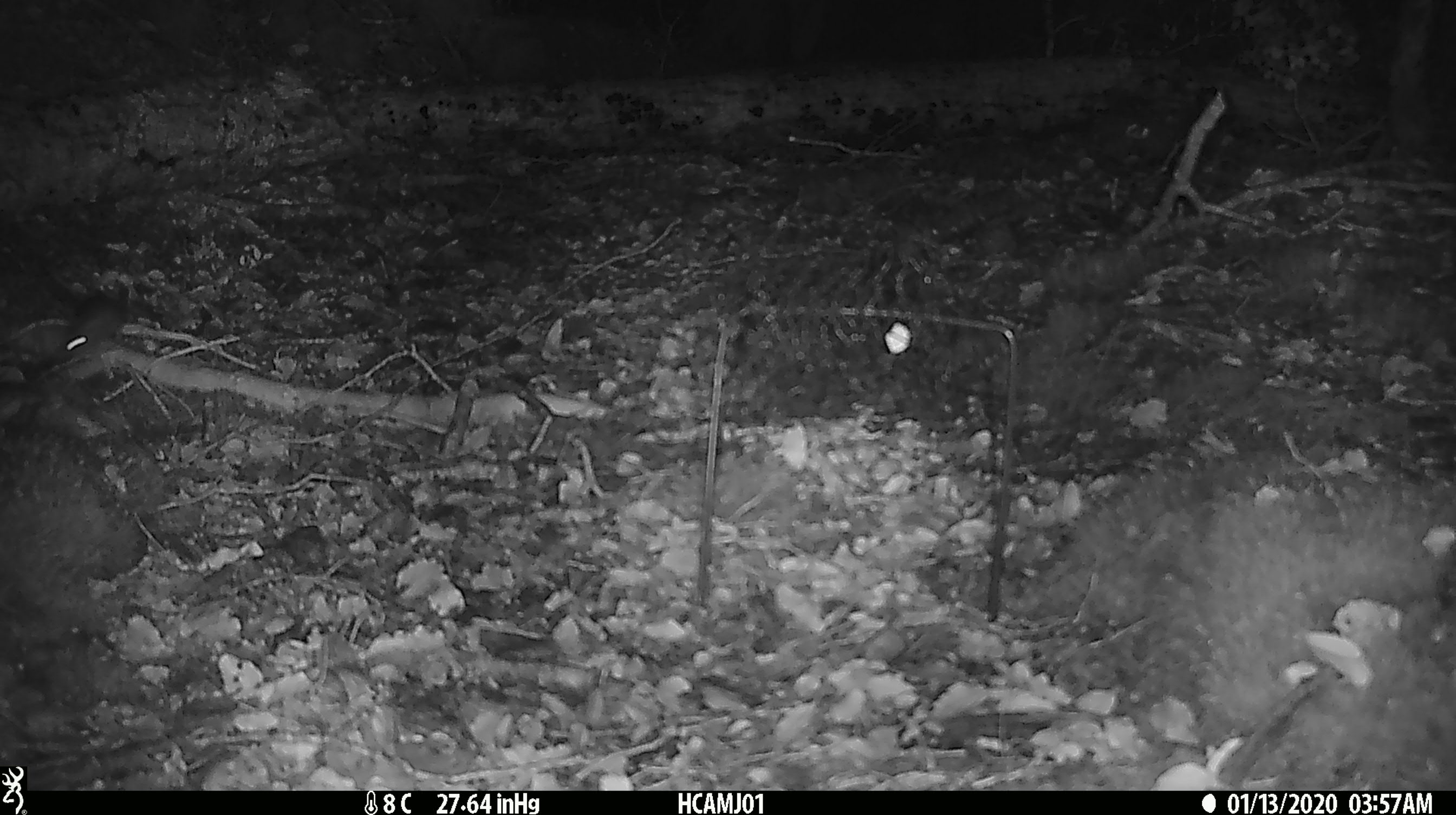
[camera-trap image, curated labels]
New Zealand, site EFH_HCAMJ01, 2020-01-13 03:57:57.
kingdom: Animalia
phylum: Chordata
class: Mammalia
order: Rodentia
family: Muridae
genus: Mus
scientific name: Mus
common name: mouse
Mouse (Mus).